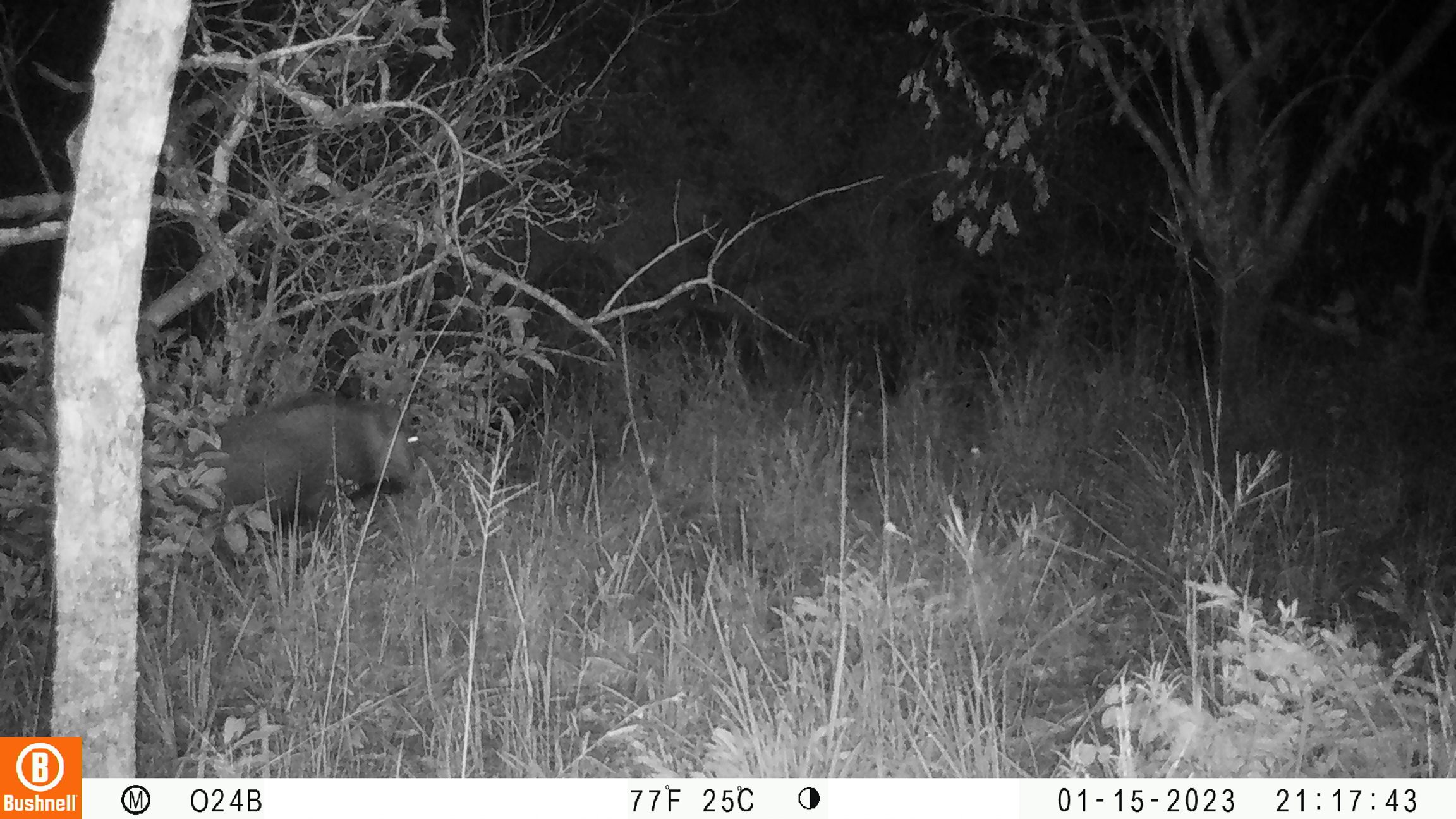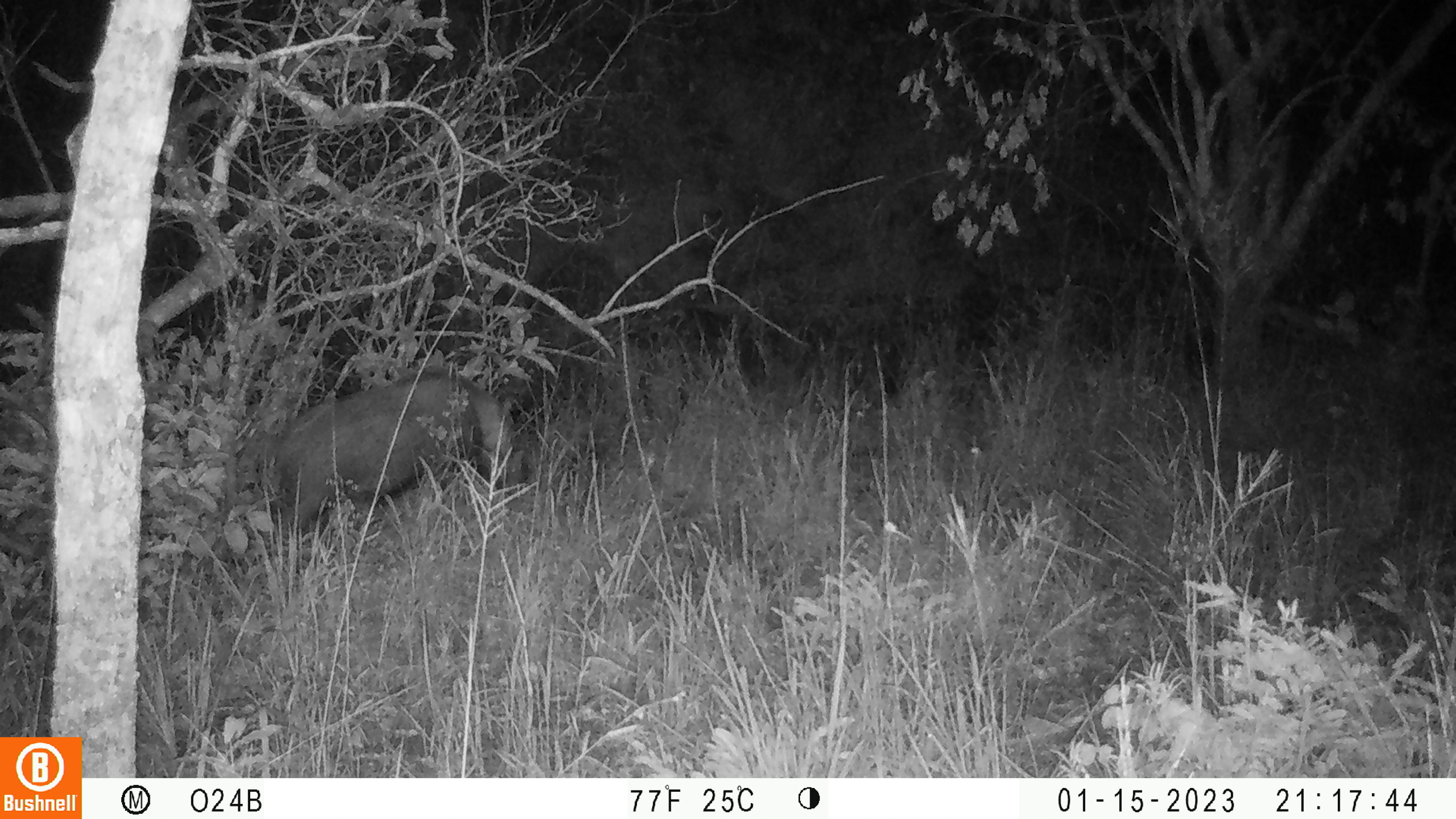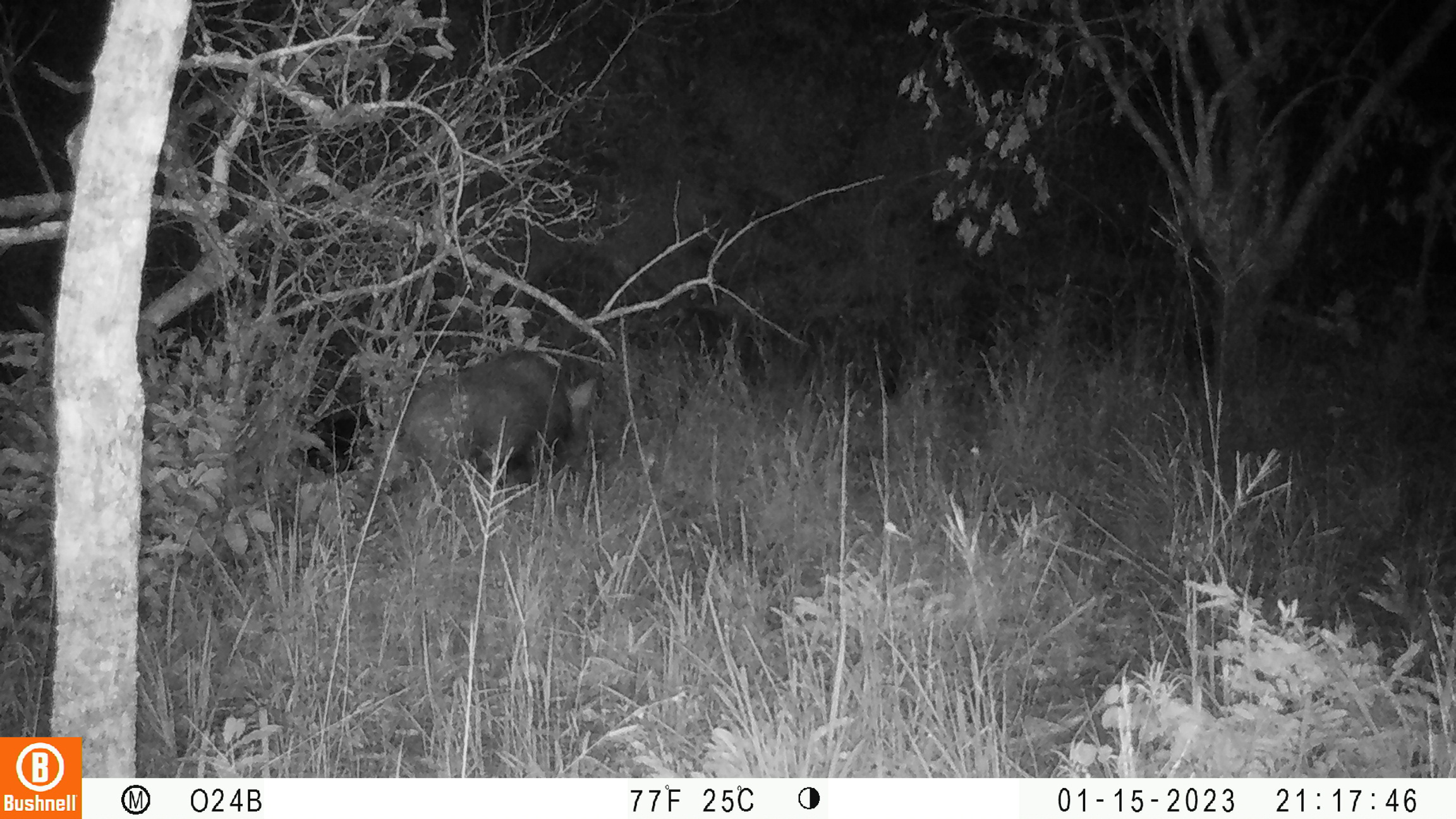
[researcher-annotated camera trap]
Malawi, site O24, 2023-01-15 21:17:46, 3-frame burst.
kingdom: Animalia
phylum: Chordata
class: Mammalia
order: Artiodactyla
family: Suidae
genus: Potamochoerus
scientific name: Potamochoerus larvatus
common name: bushpig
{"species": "bushpig (Potamochoerus larvatus)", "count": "1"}